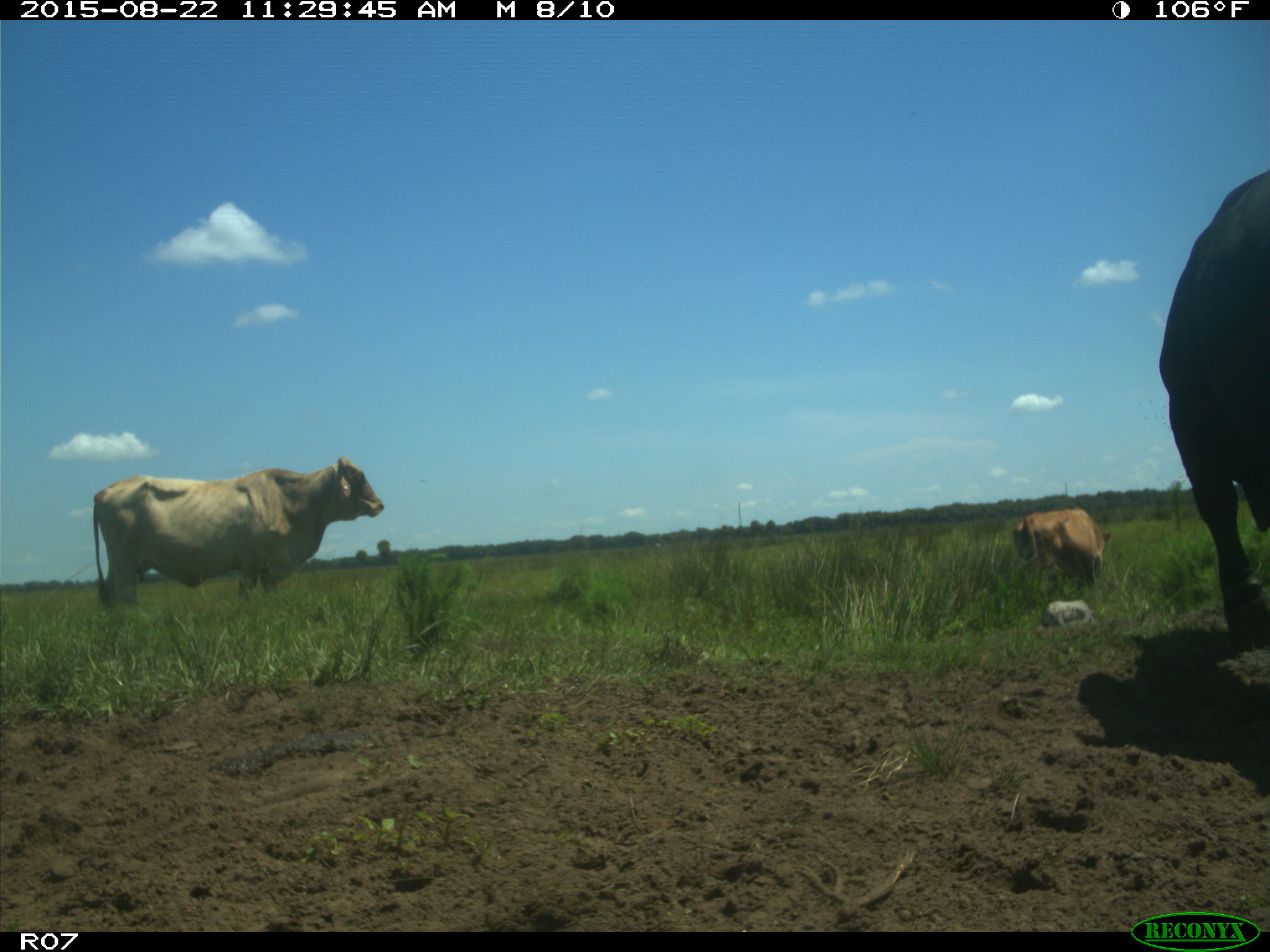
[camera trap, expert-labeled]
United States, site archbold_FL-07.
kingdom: Animalia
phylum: Chordata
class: Mammalia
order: Artiodactyla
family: Bovidae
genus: Bos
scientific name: Bos taurus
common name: domestic cow